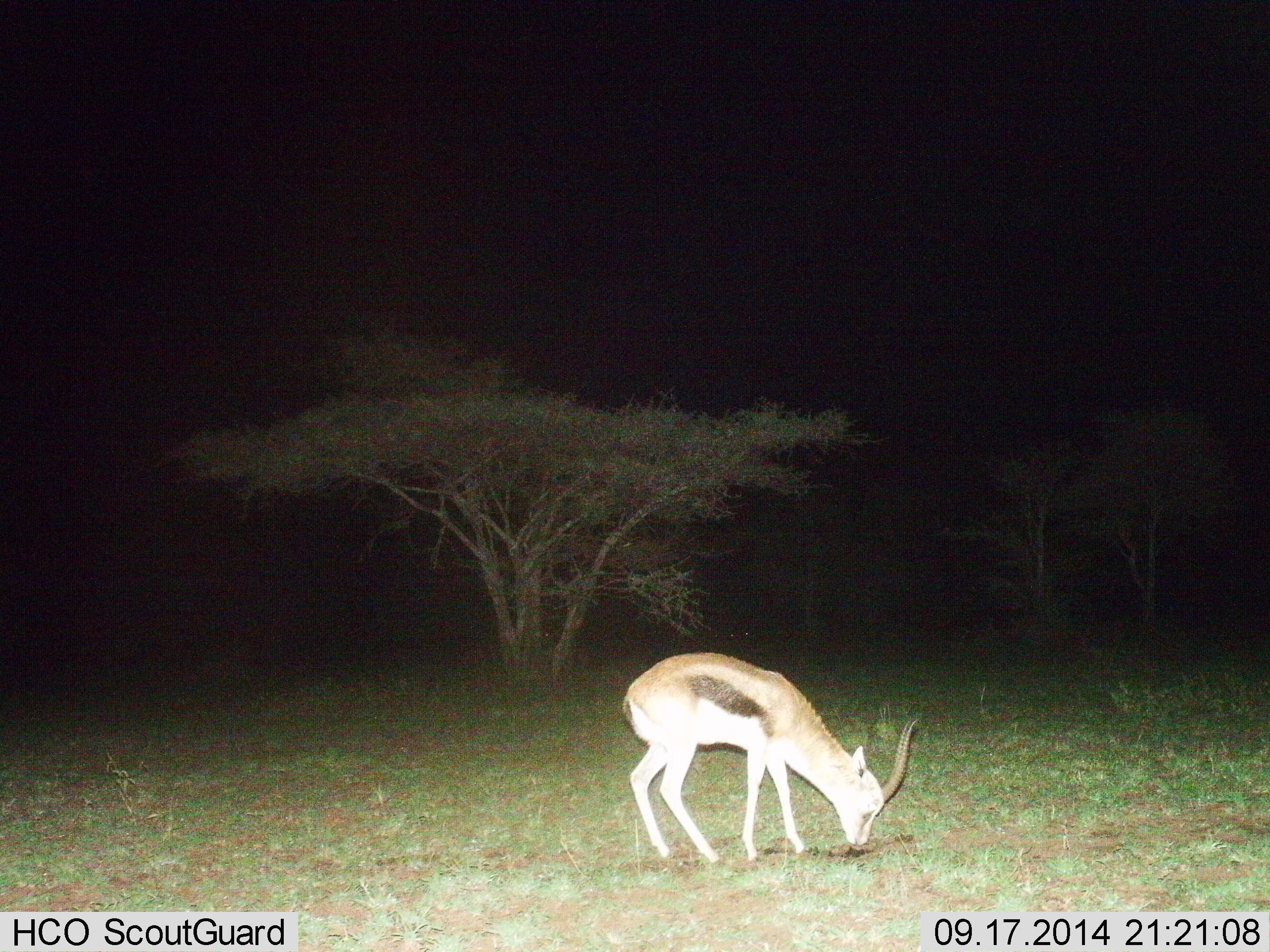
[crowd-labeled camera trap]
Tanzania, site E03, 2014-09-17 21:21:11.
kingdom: Animalia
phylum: Chordata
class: Mammalia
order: Artiodactyla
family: Bovidae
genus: Eudorcas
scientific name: Eudorcas thomsonii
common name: thomson's gazelle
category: gazellethomsons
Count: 1.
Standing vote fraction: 30%.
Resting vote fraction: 0%.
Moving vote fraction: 0%.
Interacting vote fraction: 0%.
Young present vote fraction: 0%.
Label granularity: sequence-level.